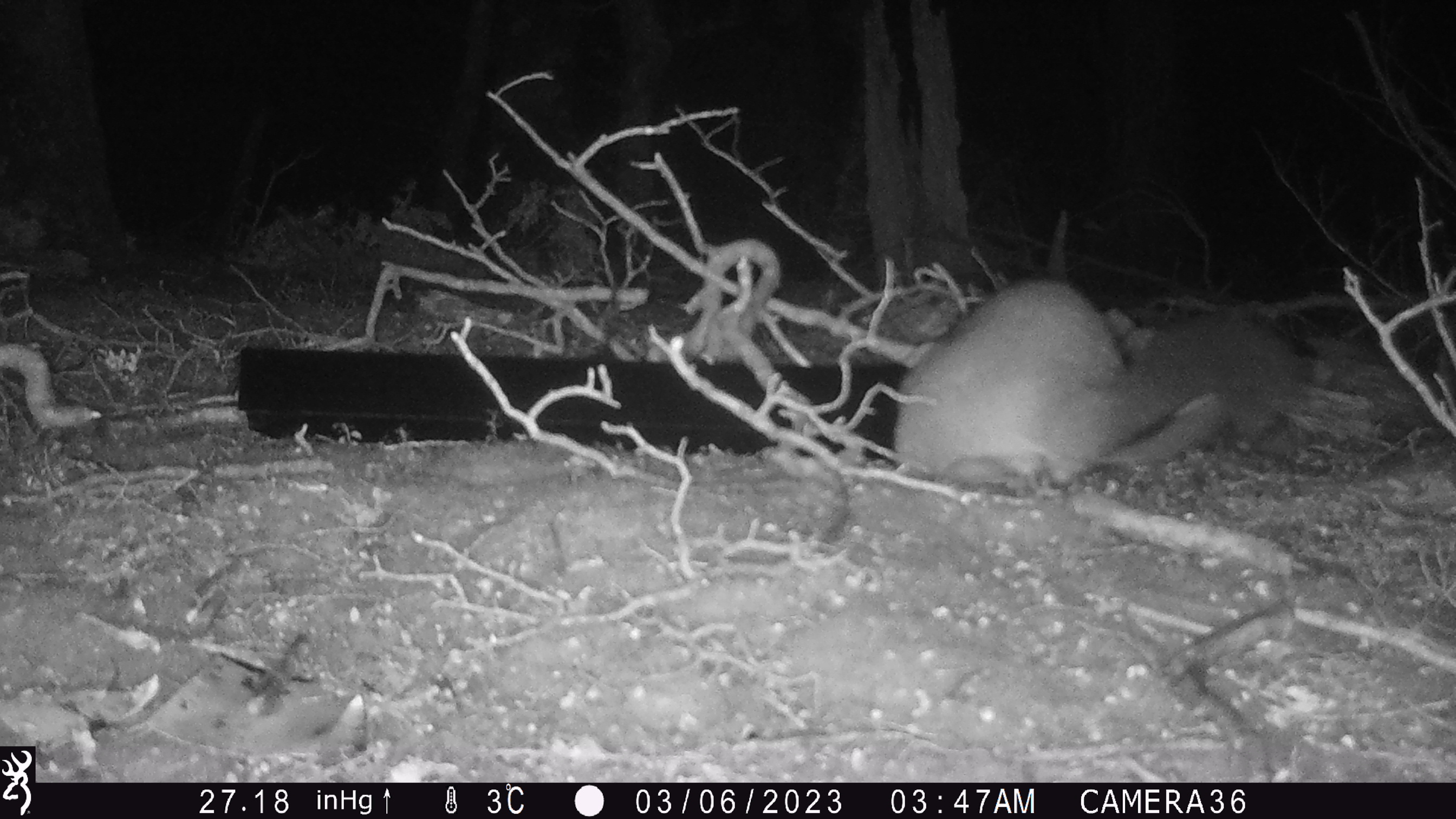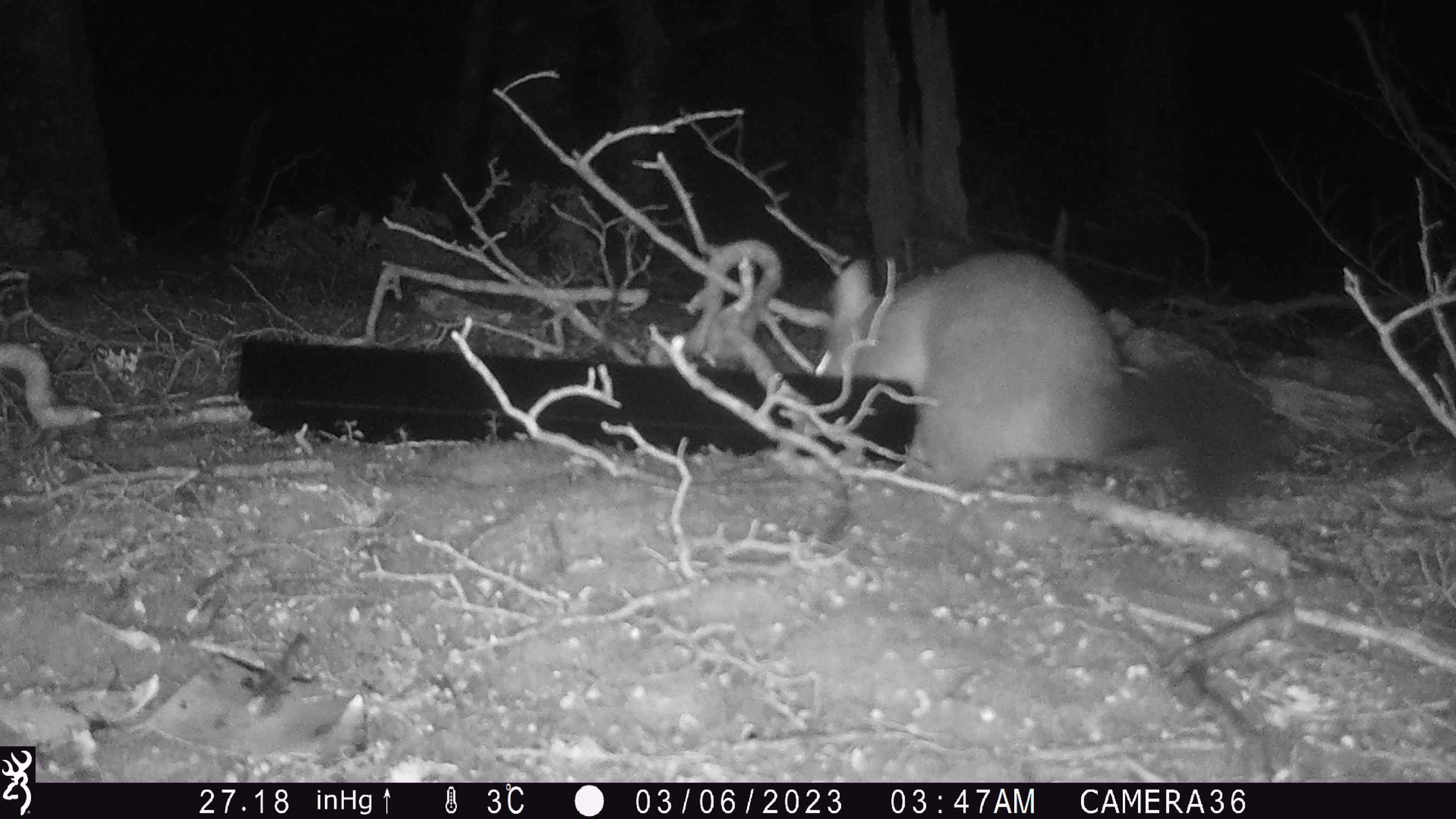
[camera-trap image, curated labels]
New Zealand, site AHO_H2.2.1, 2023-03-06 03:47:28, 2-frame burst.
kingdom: Animalia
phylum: Chordata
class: Mammalia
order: Carnivora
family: Mustelidae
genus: Mustela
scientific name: Mustela erminea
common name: stoat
Stoat (Mustela erminea).